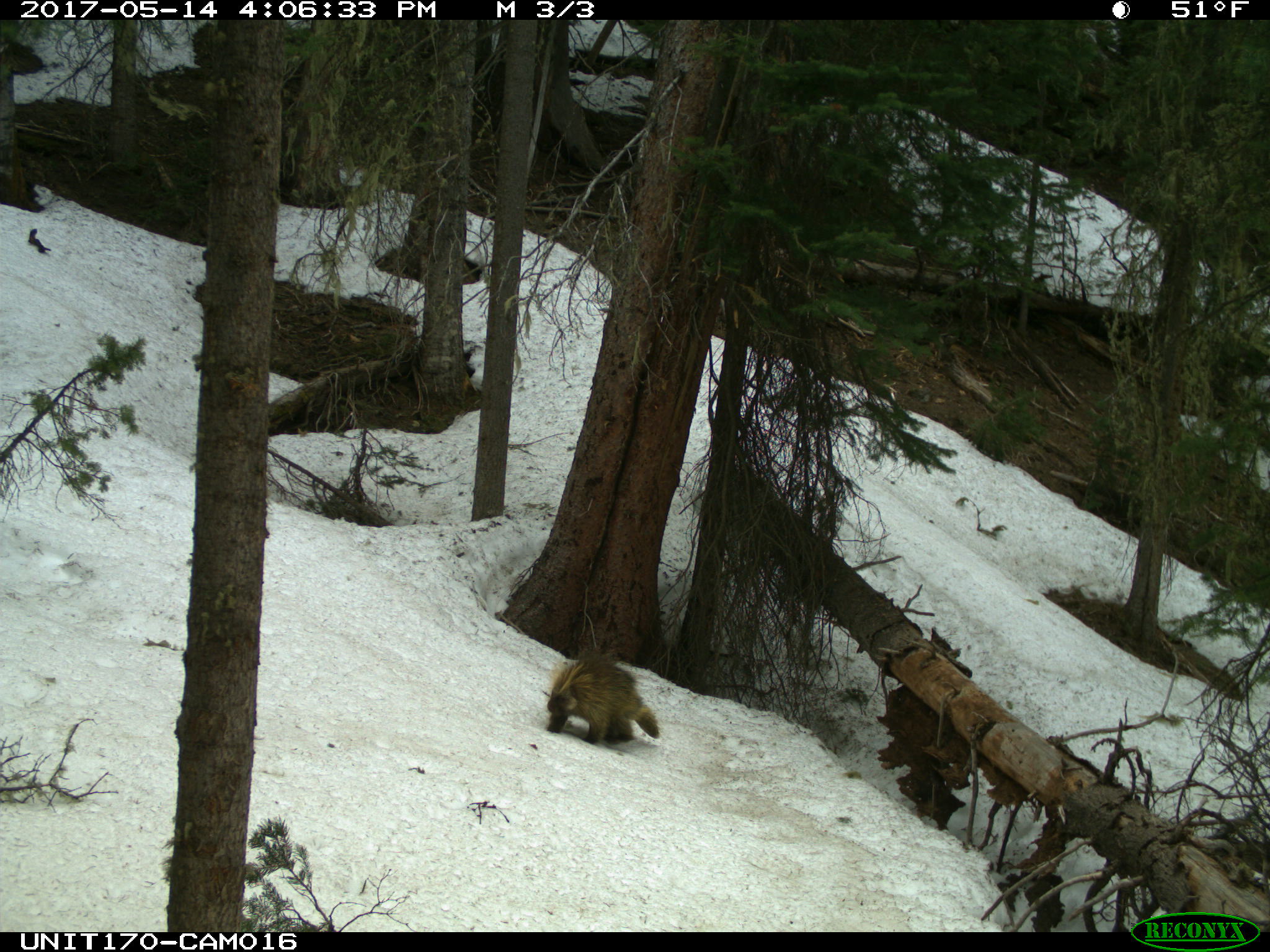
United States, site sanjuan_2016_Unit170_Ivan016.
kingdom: Animalia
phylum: Chordata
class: Mammalia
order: Rodentia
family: Erethizontidae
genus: Erethizon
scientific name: Erethizon dorsatum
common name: north american porcupine